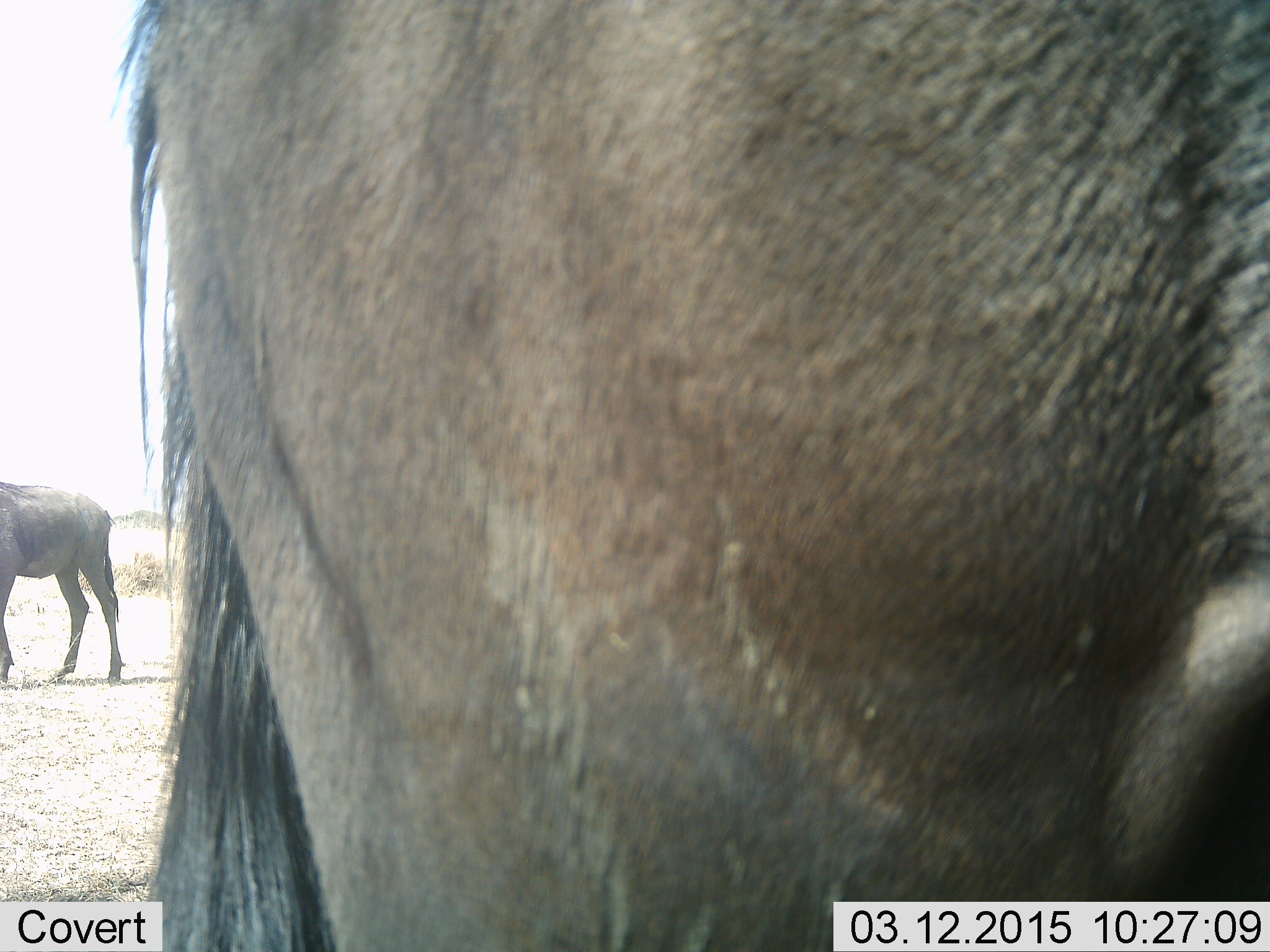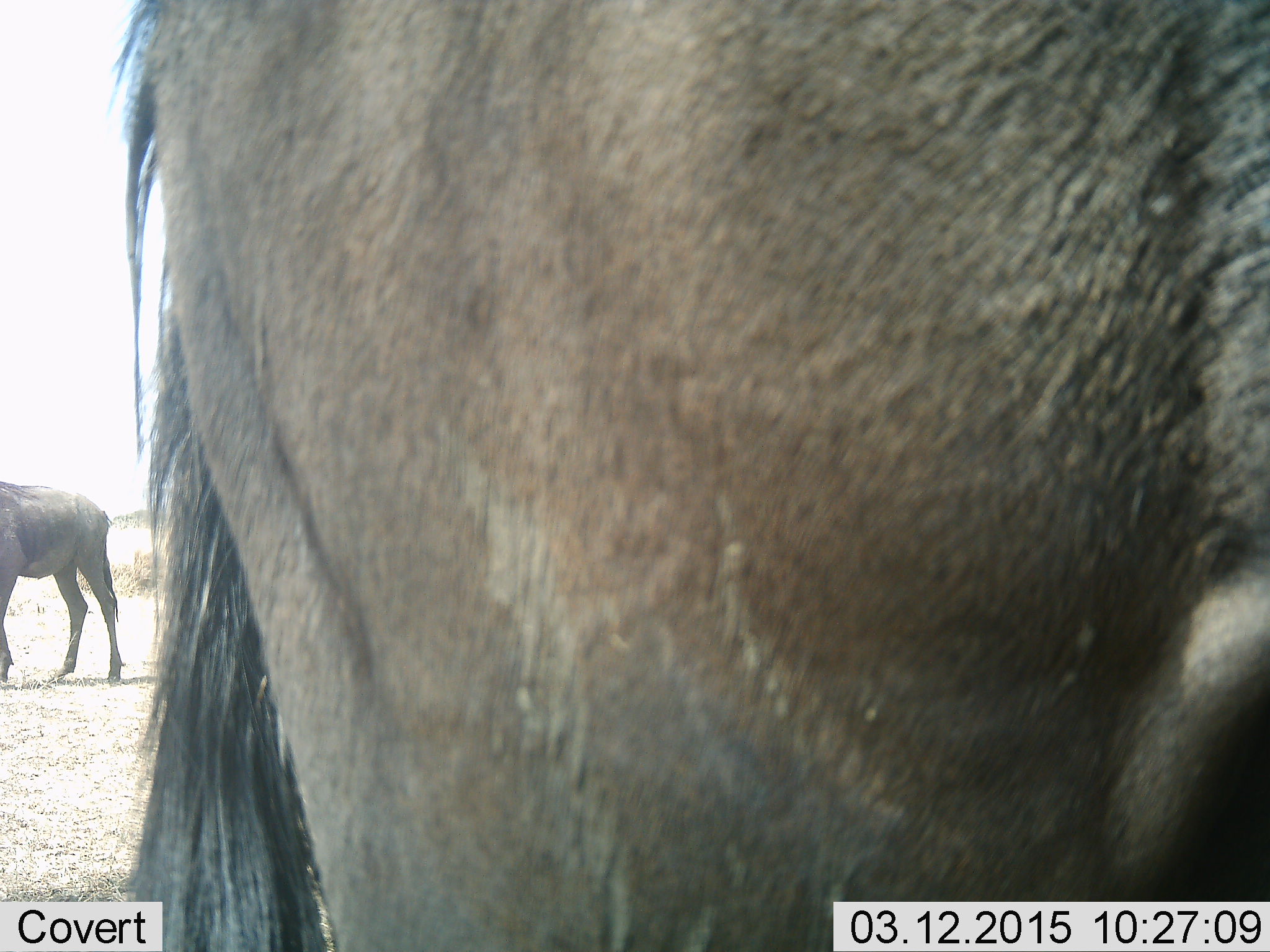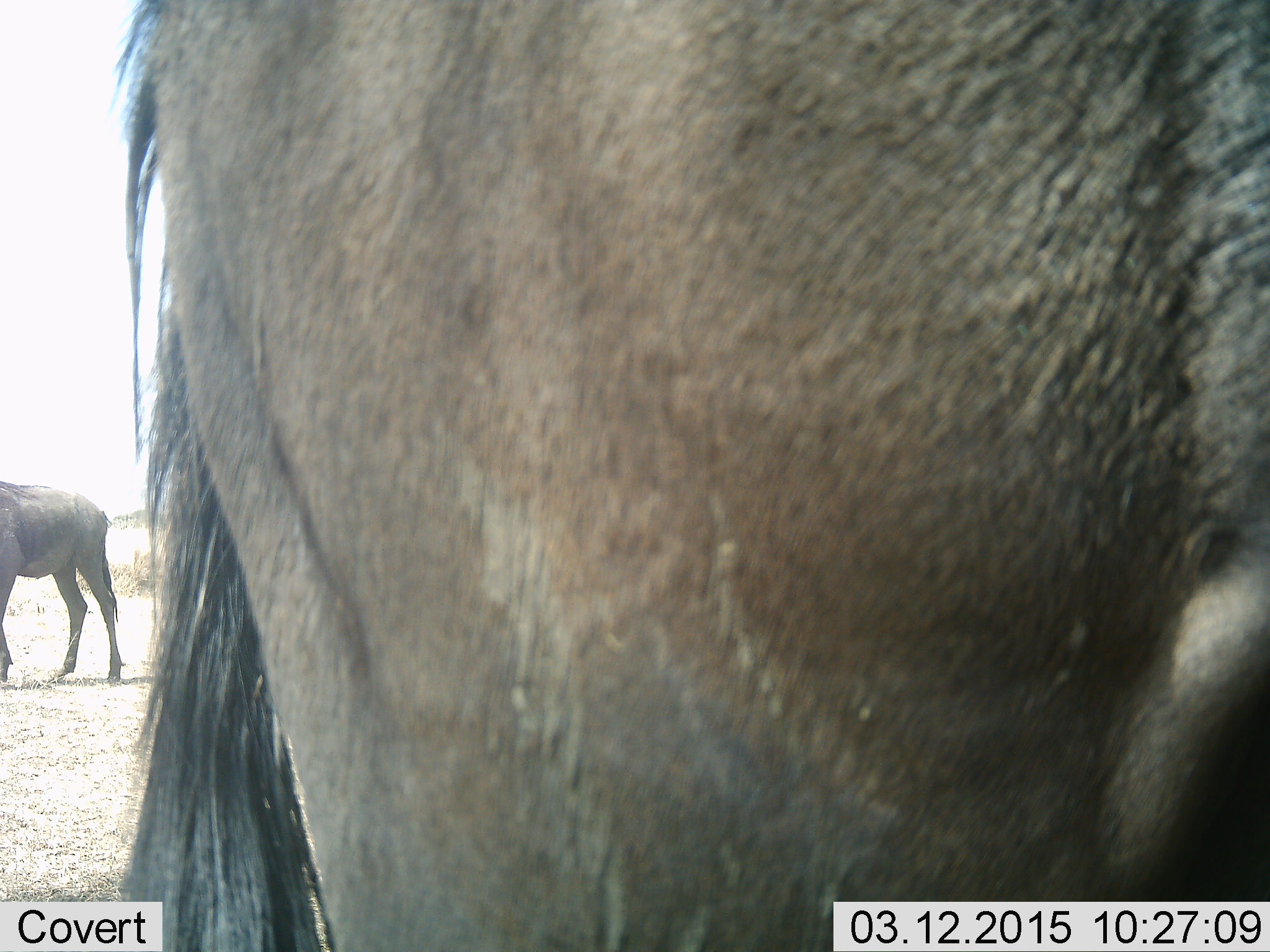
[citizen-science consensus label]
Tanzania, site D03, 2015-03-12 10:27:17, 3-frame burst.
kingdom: Animalia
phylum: Chordata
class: Mammalia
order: Artiodactyla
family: Bovidae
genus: Connochaetes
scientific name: Connochaetes taurinus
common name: blue wildebeest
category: wildebeest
Wildebeest (blue wildebeest) (Connochaetes taurinus), count 2. Behavior (volunteer vote fractions): standing 80%, resting 20%, moving 0%, interacting 0%. Young present (vote fraction): 0%. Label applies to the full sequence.